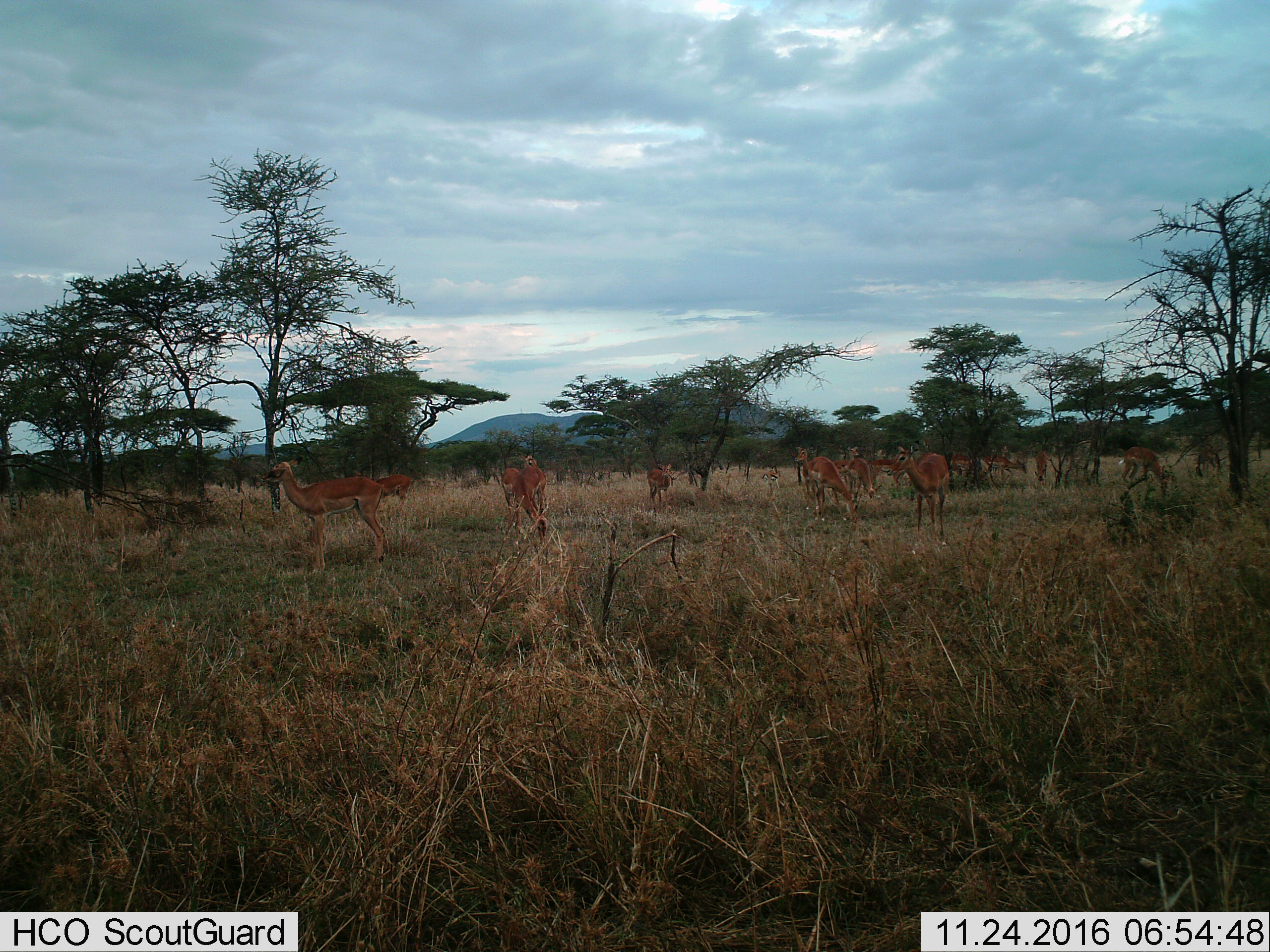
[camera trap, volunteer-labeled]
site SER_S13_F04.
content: unidentified animal